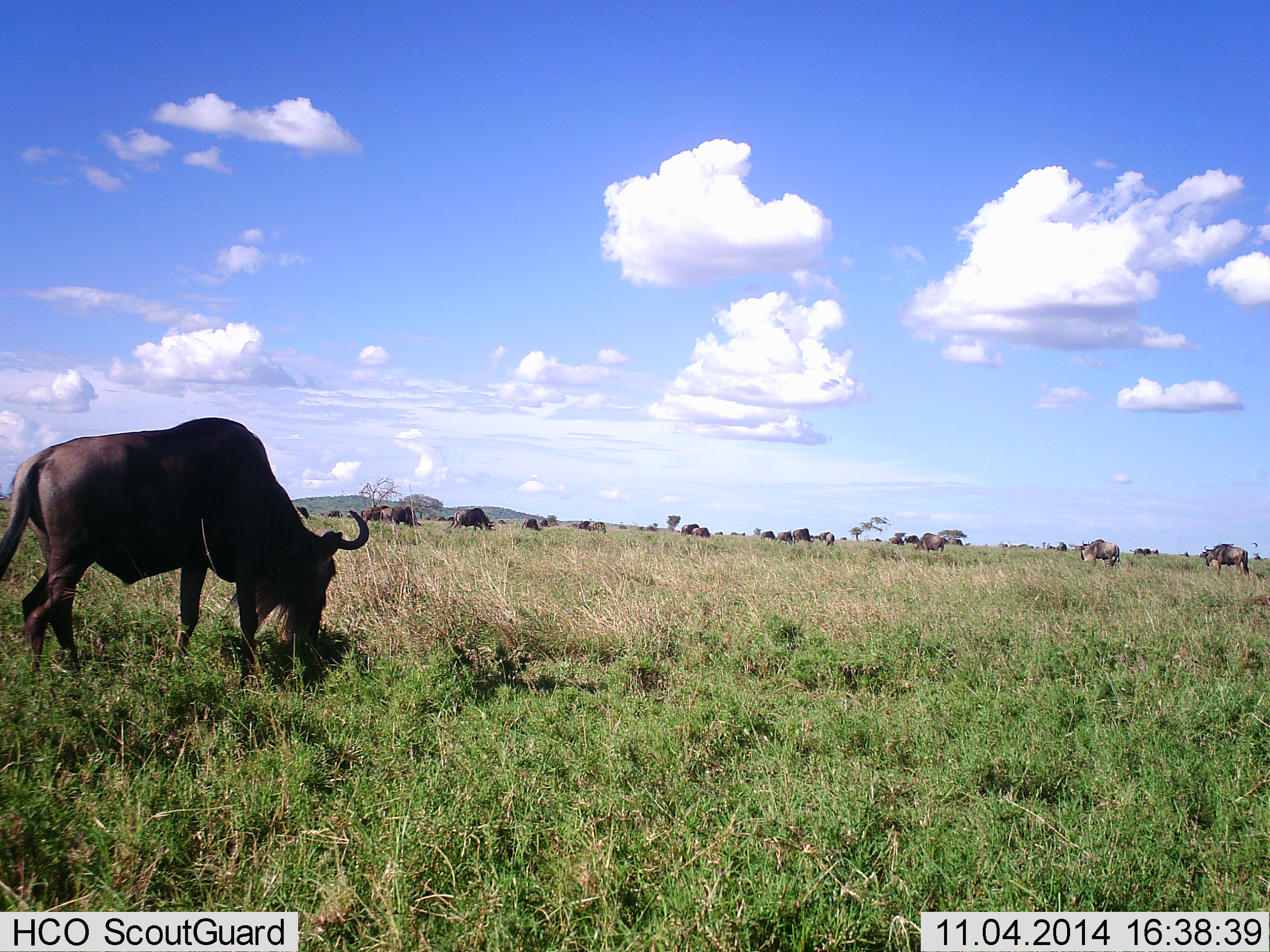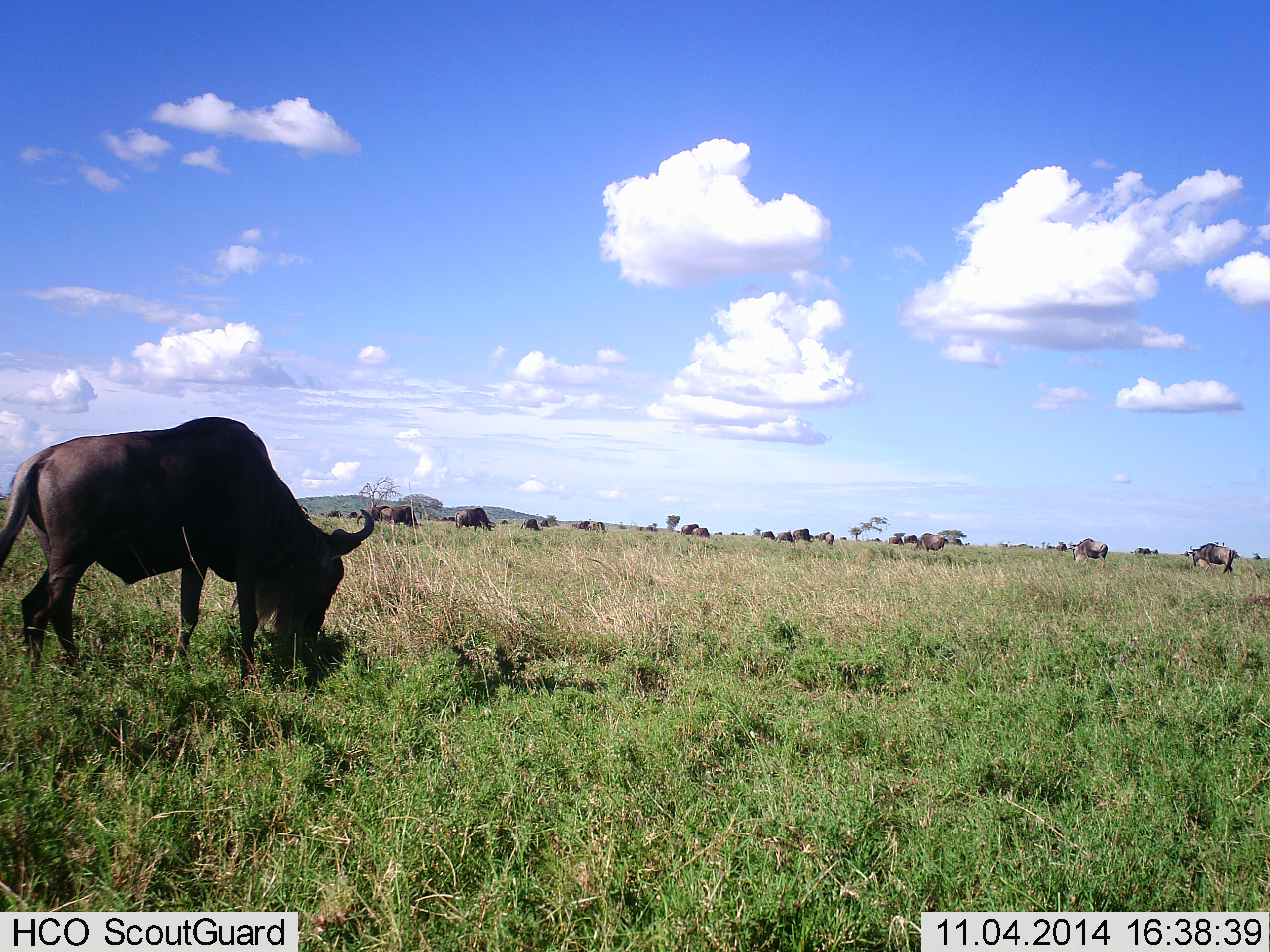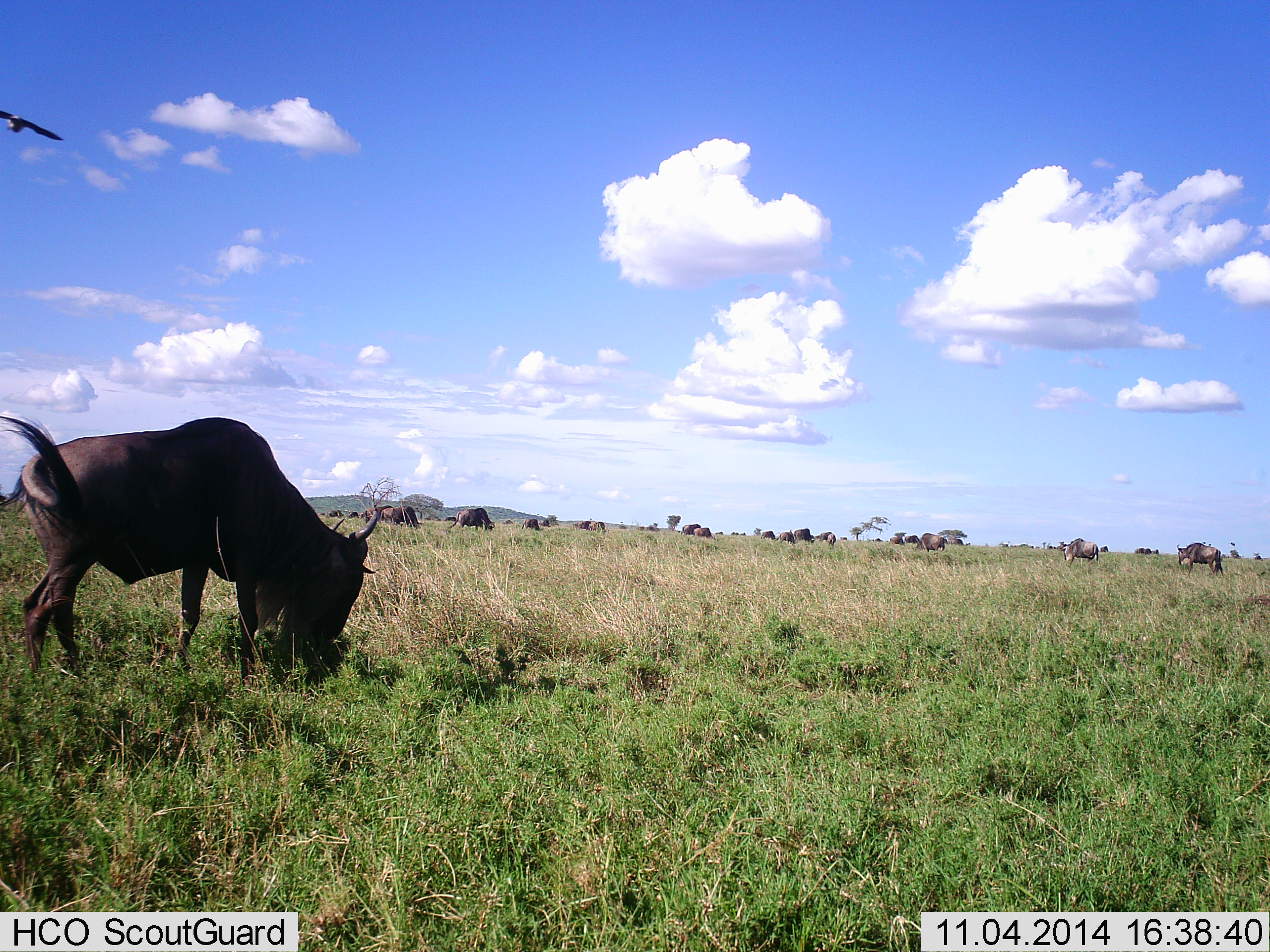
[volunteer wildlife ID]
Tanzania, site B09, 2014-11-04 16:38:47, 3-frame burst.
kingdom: Animalia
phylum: Chordata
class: Mammalia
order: Artiodactyla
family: Bovidae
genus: Connochaetes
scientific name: Connochaetes taurinus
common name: blue wildebeest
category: wildebeest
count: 11-50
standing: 36%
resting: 0%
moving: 36%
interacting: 0%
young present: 0%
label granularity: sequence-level